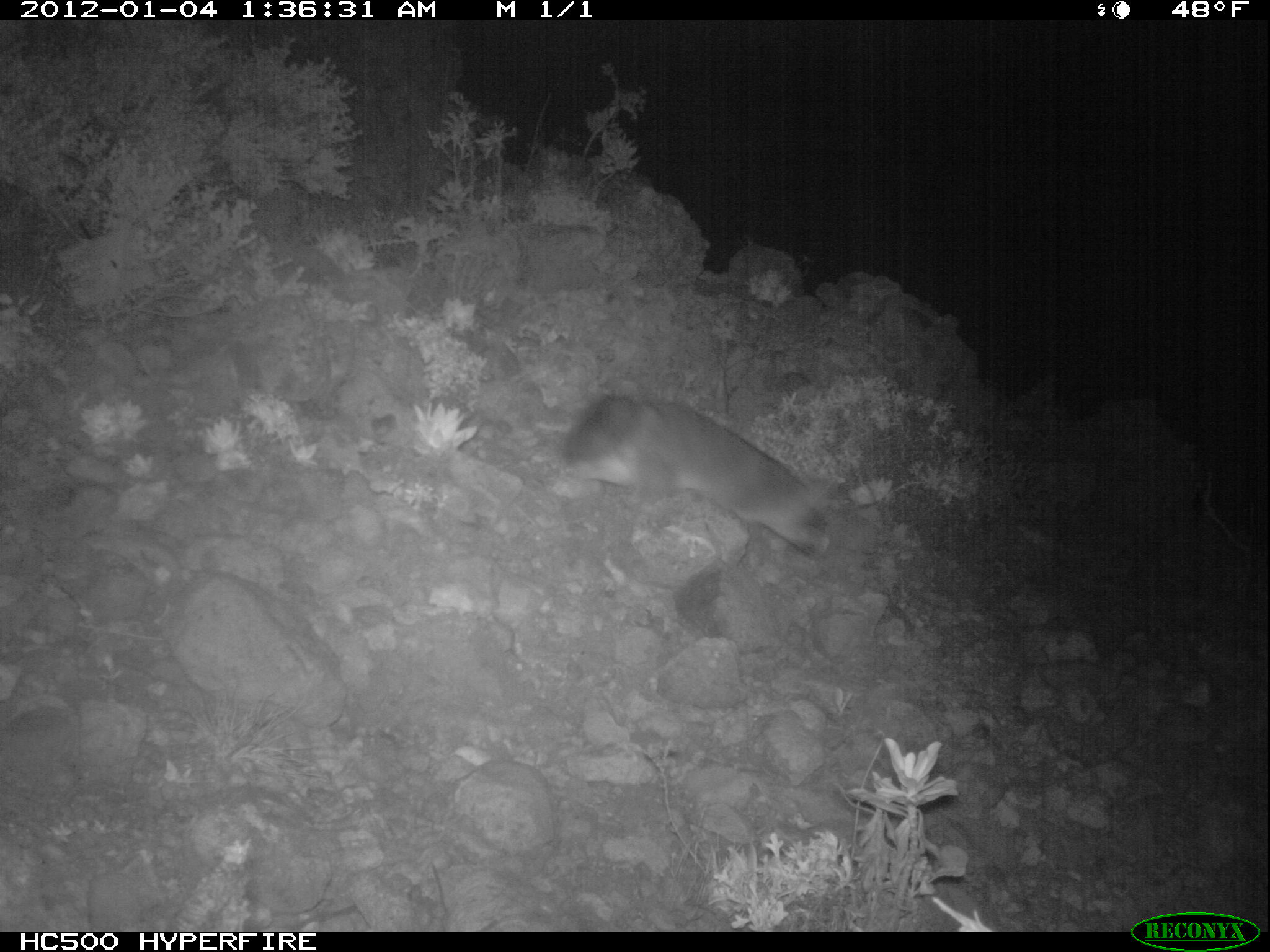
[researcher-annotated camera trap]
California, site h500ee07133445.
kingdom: Animalia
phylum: Chordata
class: Mammalia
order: Carnivora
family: Canidae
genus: Urocyon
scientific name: Urocyon littoralis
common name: island fox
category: fox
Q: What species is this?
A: Fox (island fox) (Urocyon littoralis).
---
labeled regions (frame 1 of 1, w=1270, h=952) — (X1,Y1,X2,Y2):
fox: (561,394,838,554)